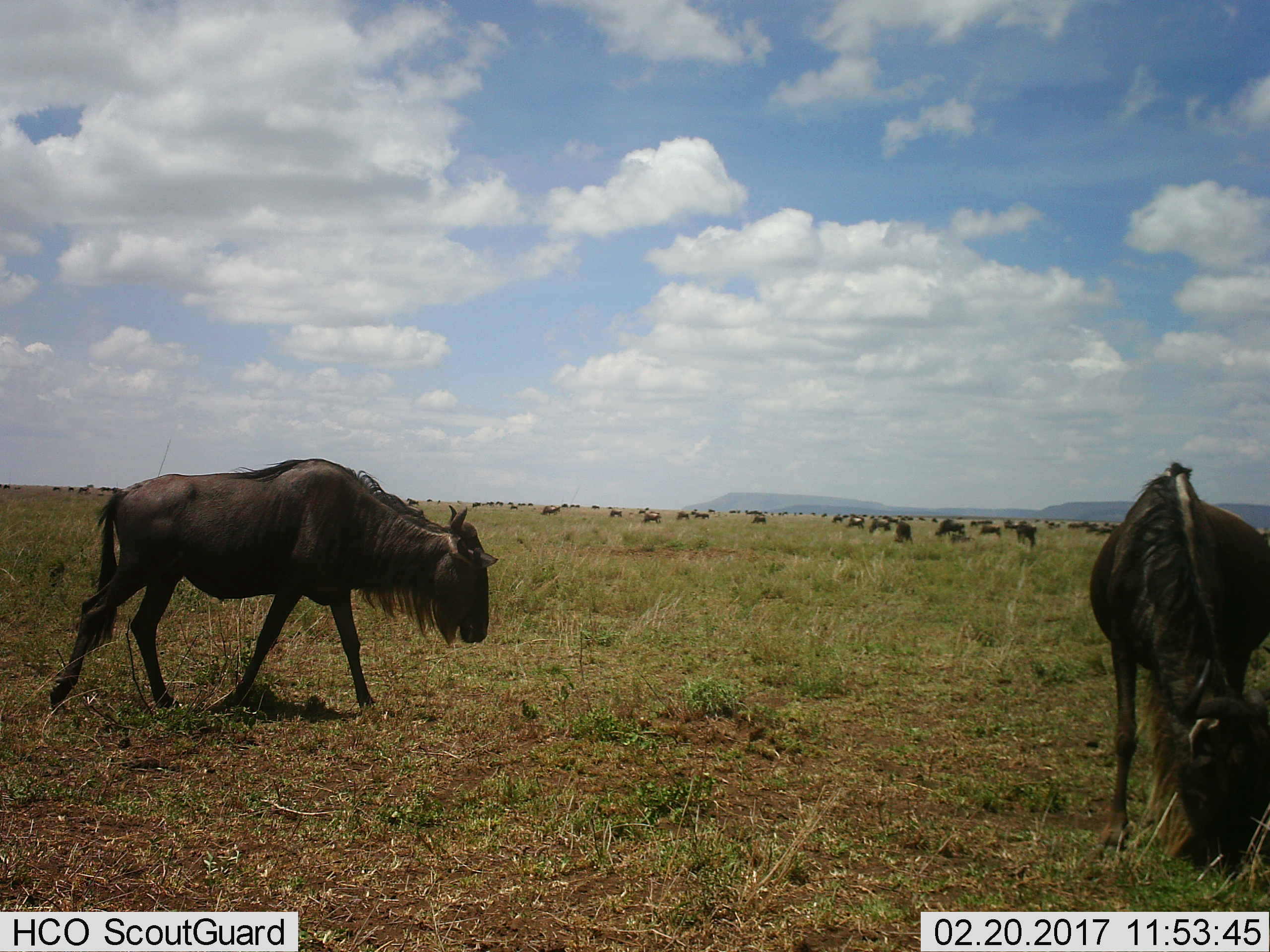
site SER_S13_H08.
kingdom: Animalia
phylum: Chordata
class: Mammalia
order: Artiodactyla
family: Bovidae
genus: Connochaetes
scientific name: Connochaetes taurinus taurinus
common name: blue wildebeest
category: wildebeestblue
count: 51+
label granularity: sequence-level